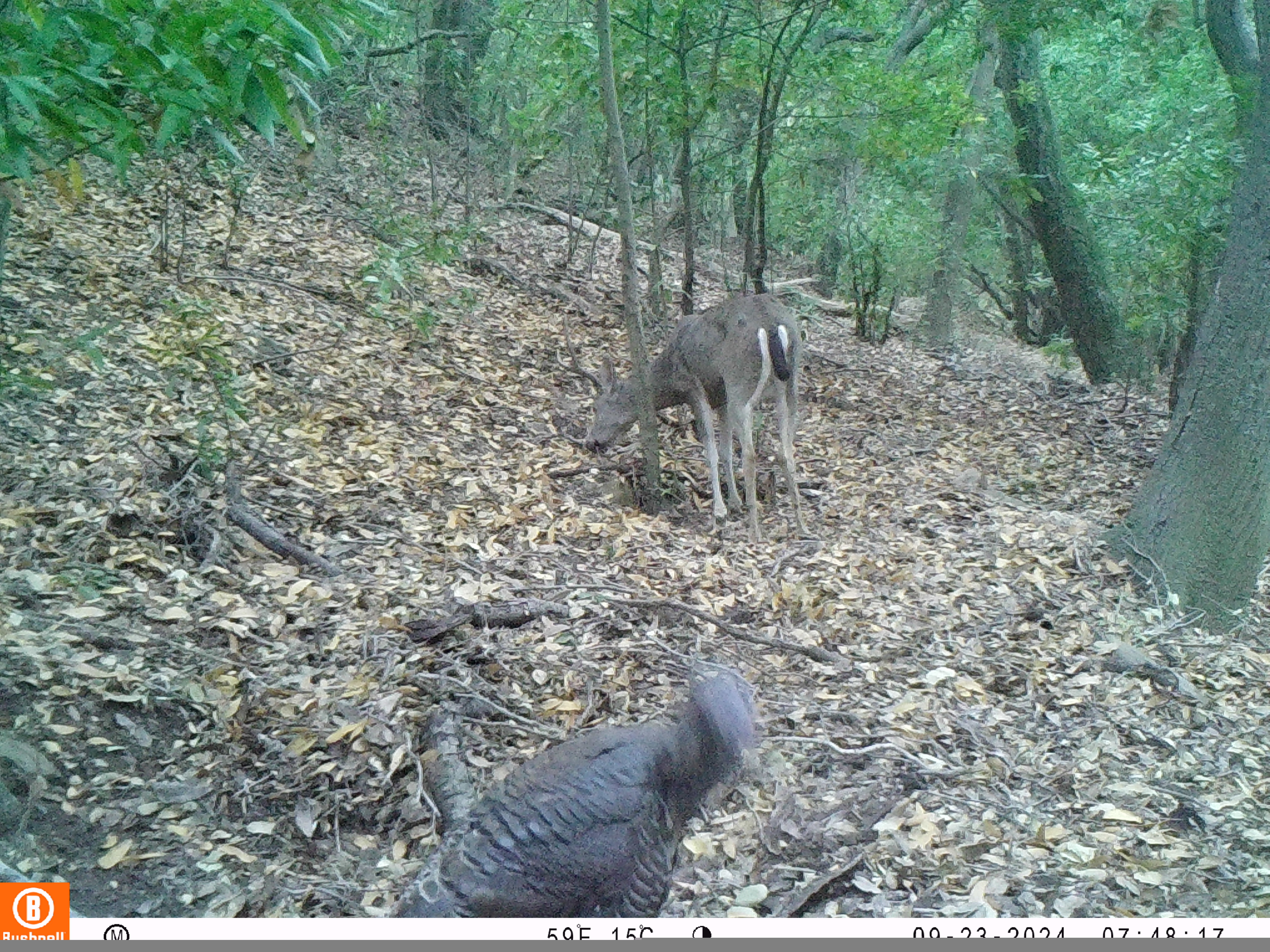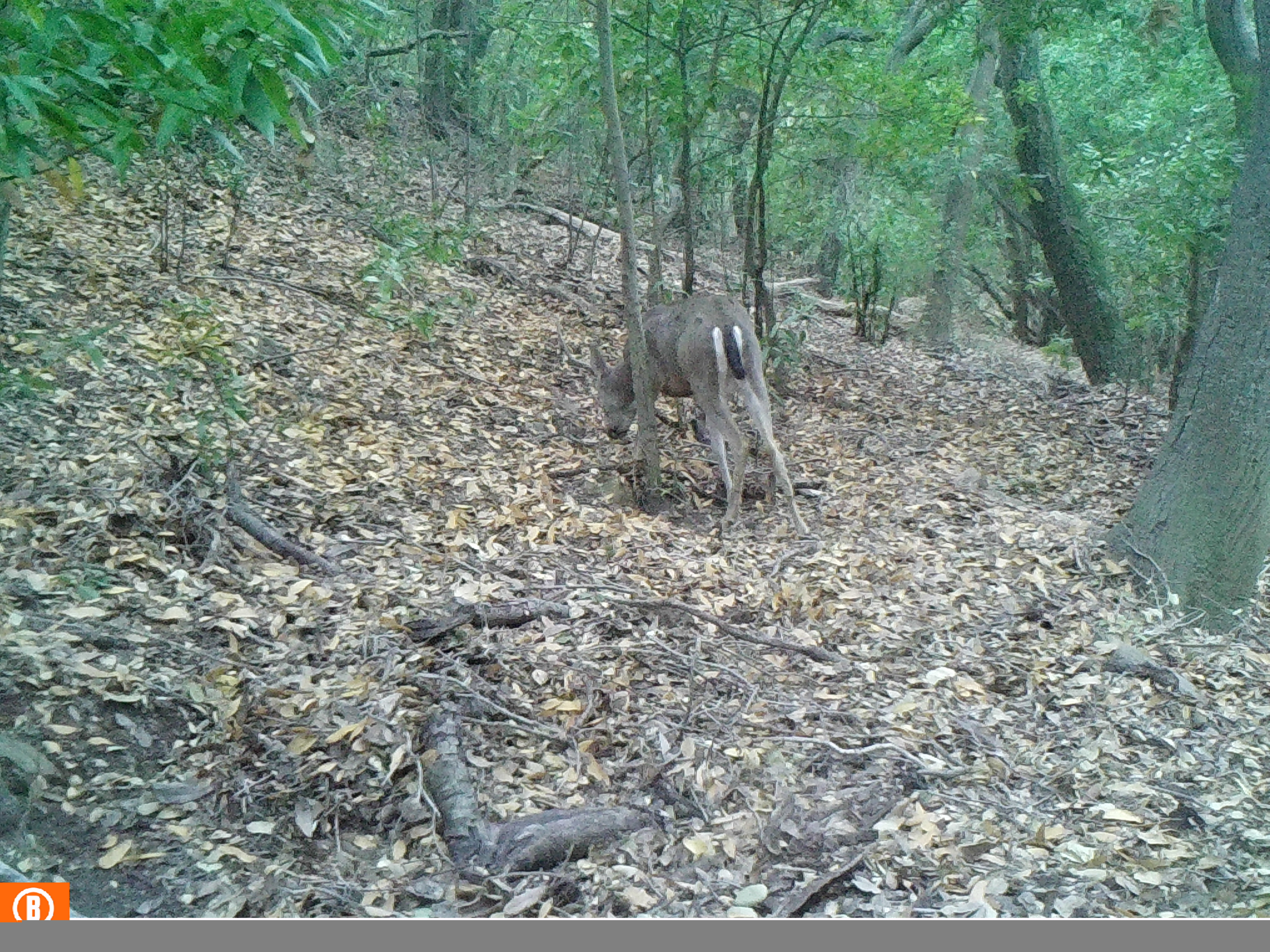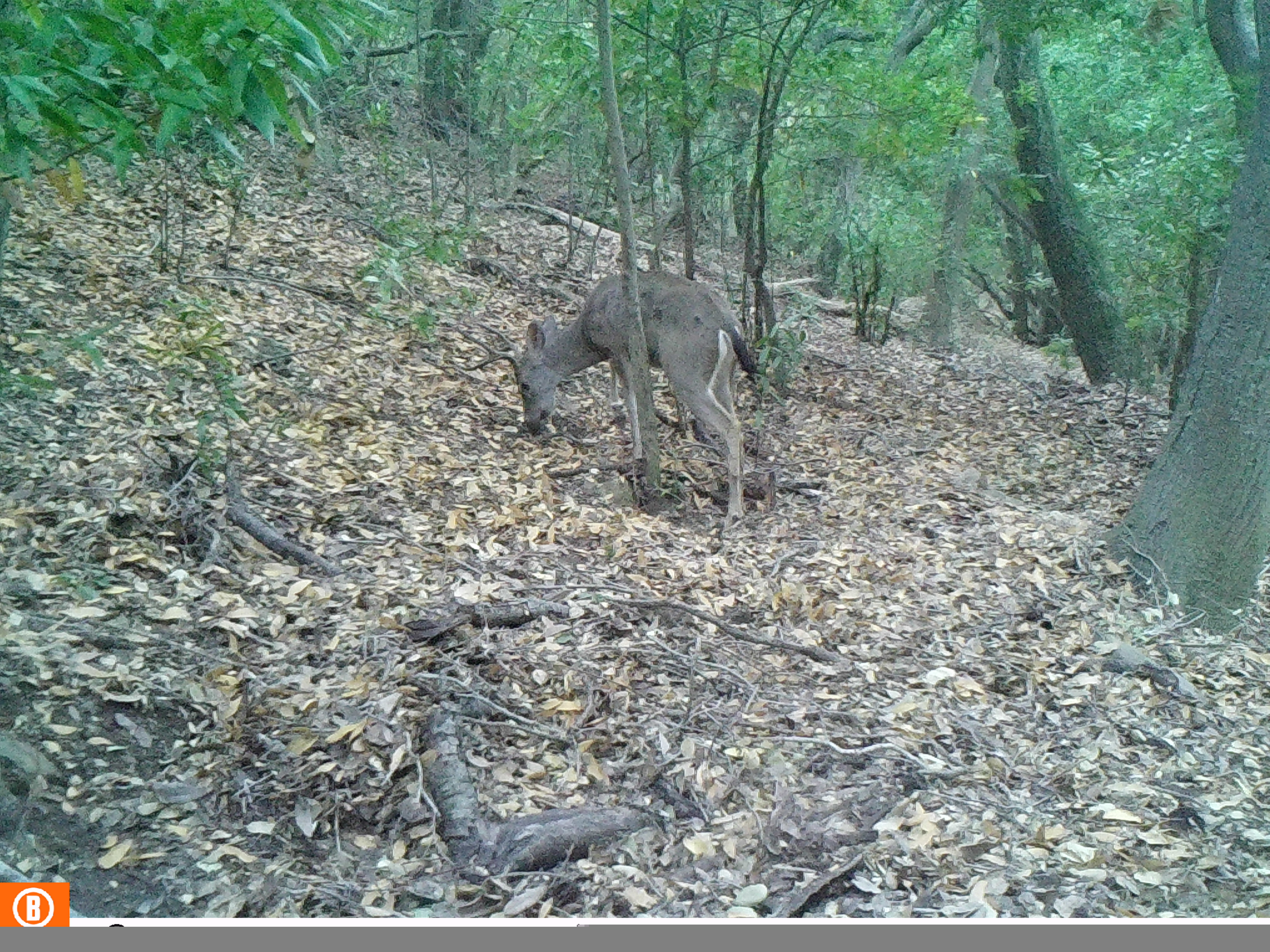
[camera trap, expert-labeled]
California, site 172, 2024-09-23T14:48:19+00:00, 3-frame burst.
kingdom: Animalia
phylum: Chordata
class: Mammalia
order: Artiodactyla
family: Cervidae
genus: Odocoileus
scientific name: Odocoileus hemionus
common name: mule deer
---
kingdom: Animalia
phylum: Chordata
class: Aves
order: Galliformes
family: Phasianidae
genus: Meleagris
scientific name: Meleagris gallopavo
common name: turkey